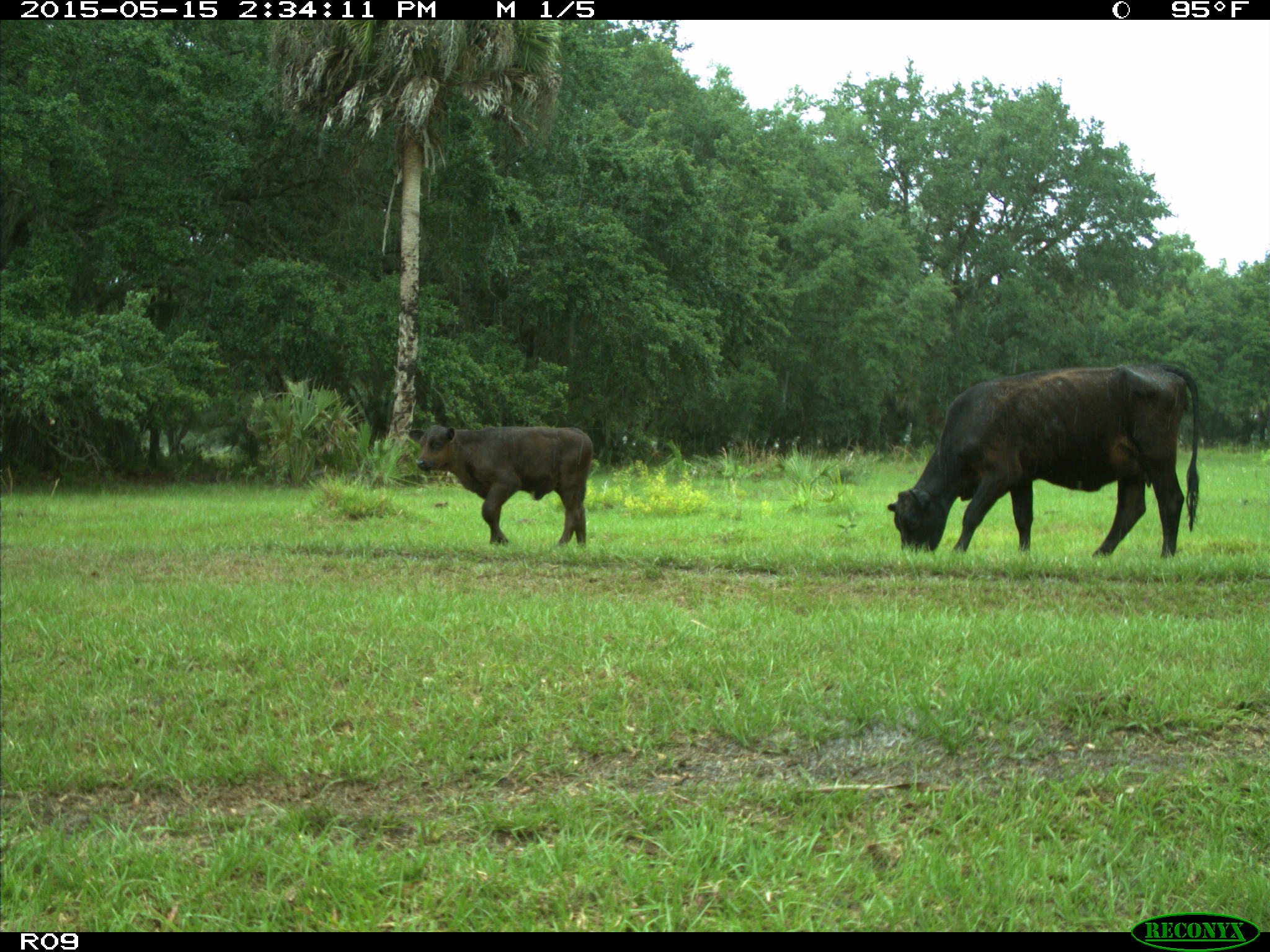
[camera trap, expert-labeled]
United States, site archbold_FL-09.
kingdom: Animalia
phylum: Chordata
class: Mammalia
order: Artiodactyla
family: Bovidae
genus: Bos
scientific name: Bos taurus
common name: domestic cow